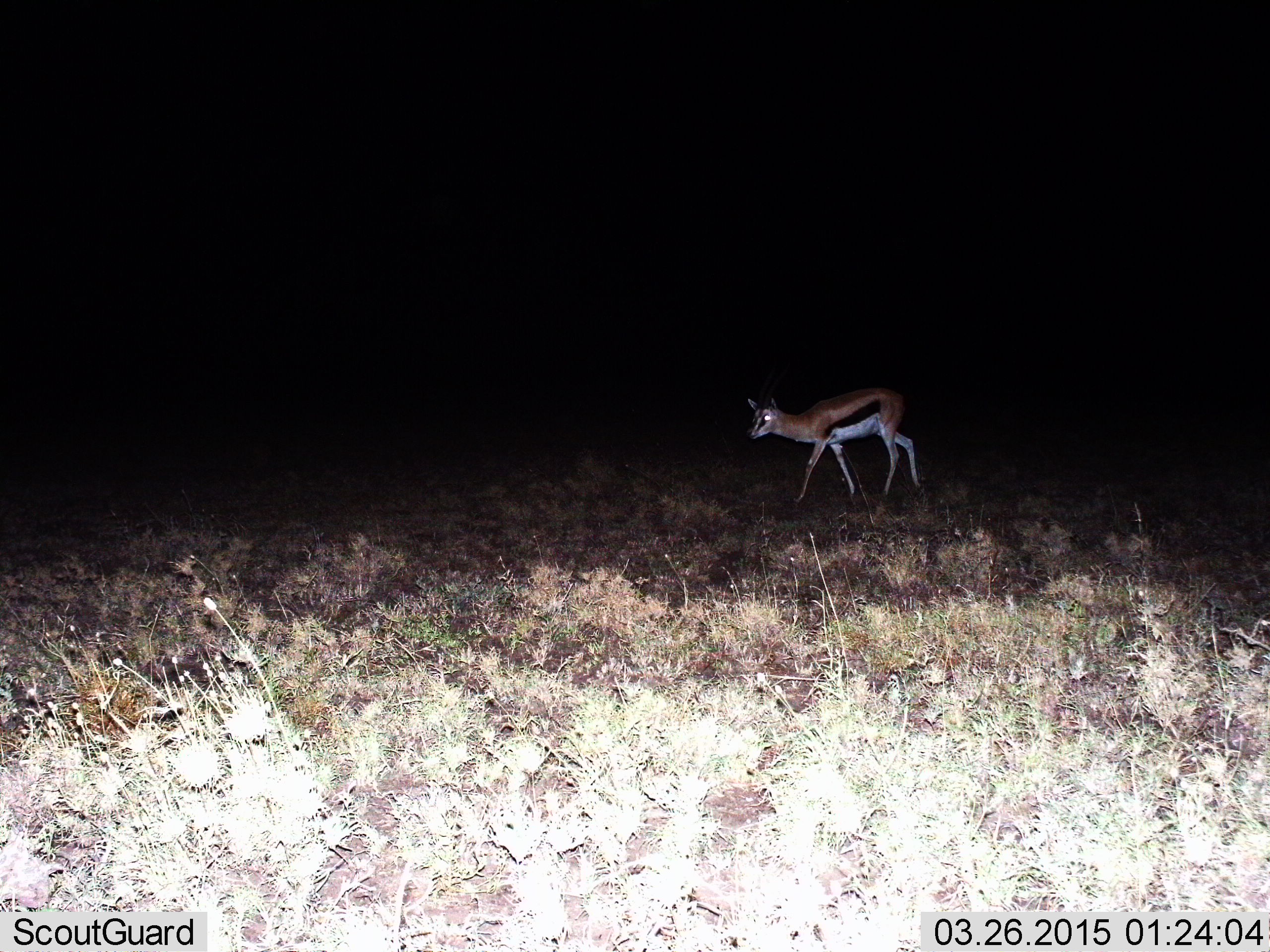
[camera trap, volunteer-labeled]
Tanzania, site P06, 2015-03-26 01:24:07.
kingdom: Animalia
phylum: Chordata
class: Mammalia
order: Artiodactyla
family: Bovidae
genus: Eudorcas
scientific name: Eudorcas thomsonii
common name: thomson's gazelle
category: gazellethomsons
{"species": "gazellethomsons (thomson's gazelle) (Eudorcas thomsonii)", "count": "1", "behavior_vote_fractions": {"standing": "10%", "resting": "0%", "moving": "100%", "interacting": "0%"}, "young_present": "0%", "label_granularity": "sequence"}